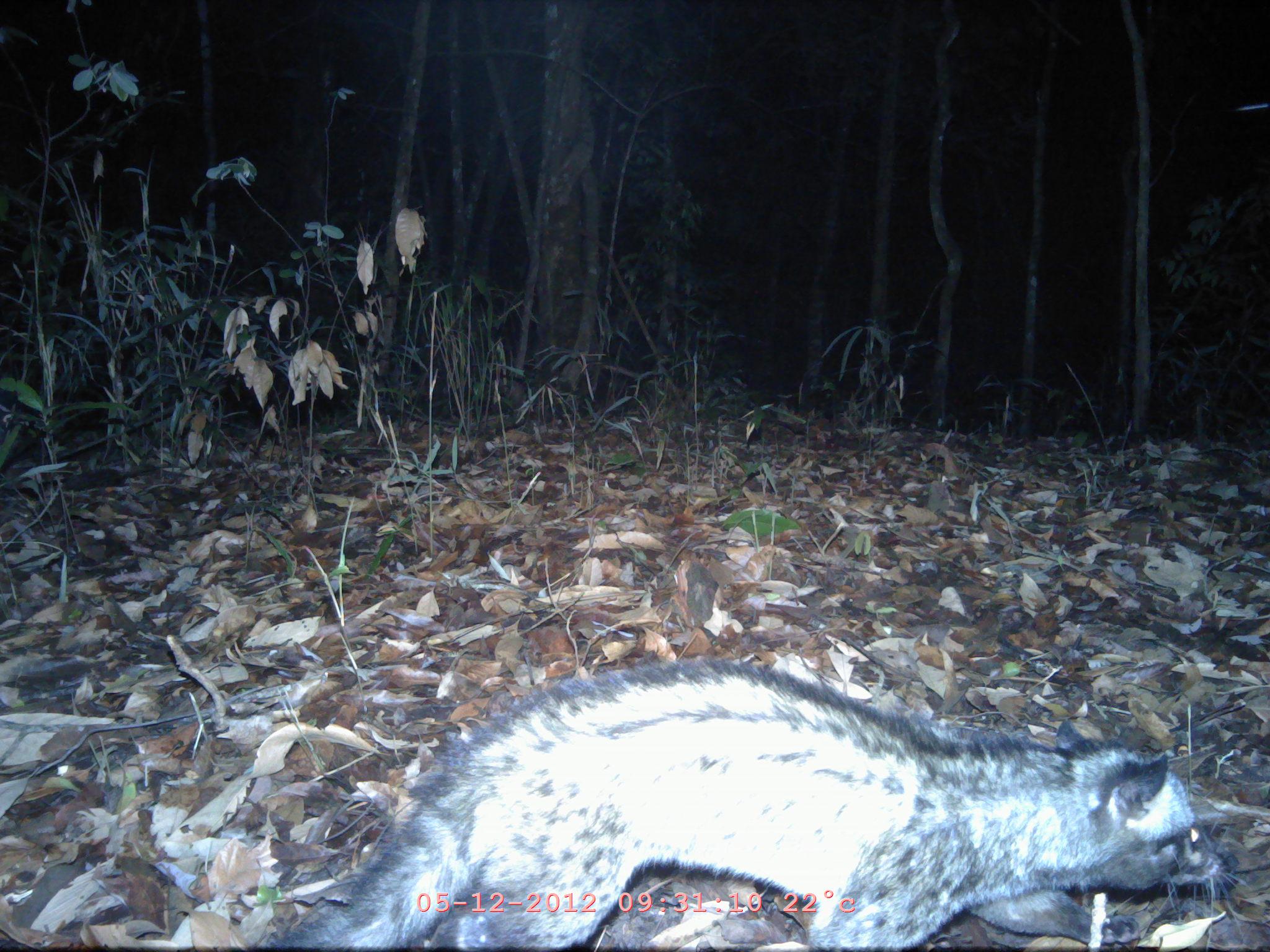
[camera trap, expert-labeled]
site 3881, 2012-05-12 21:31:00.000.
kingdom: Animalia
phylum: Chordata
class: Mammalia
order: Carnivora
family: Viverridae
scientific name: Viverridae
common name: civets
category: unknown civet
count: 1